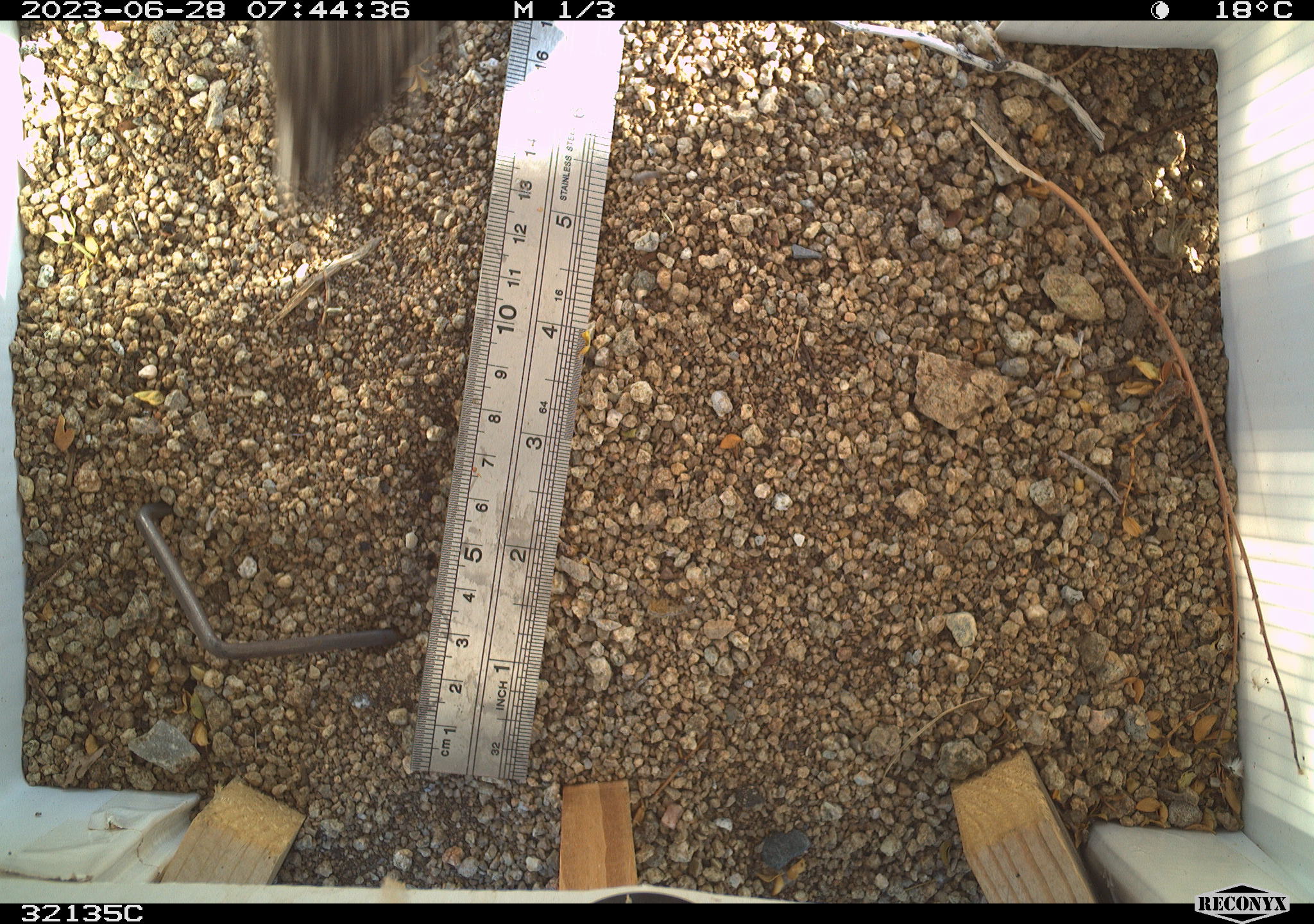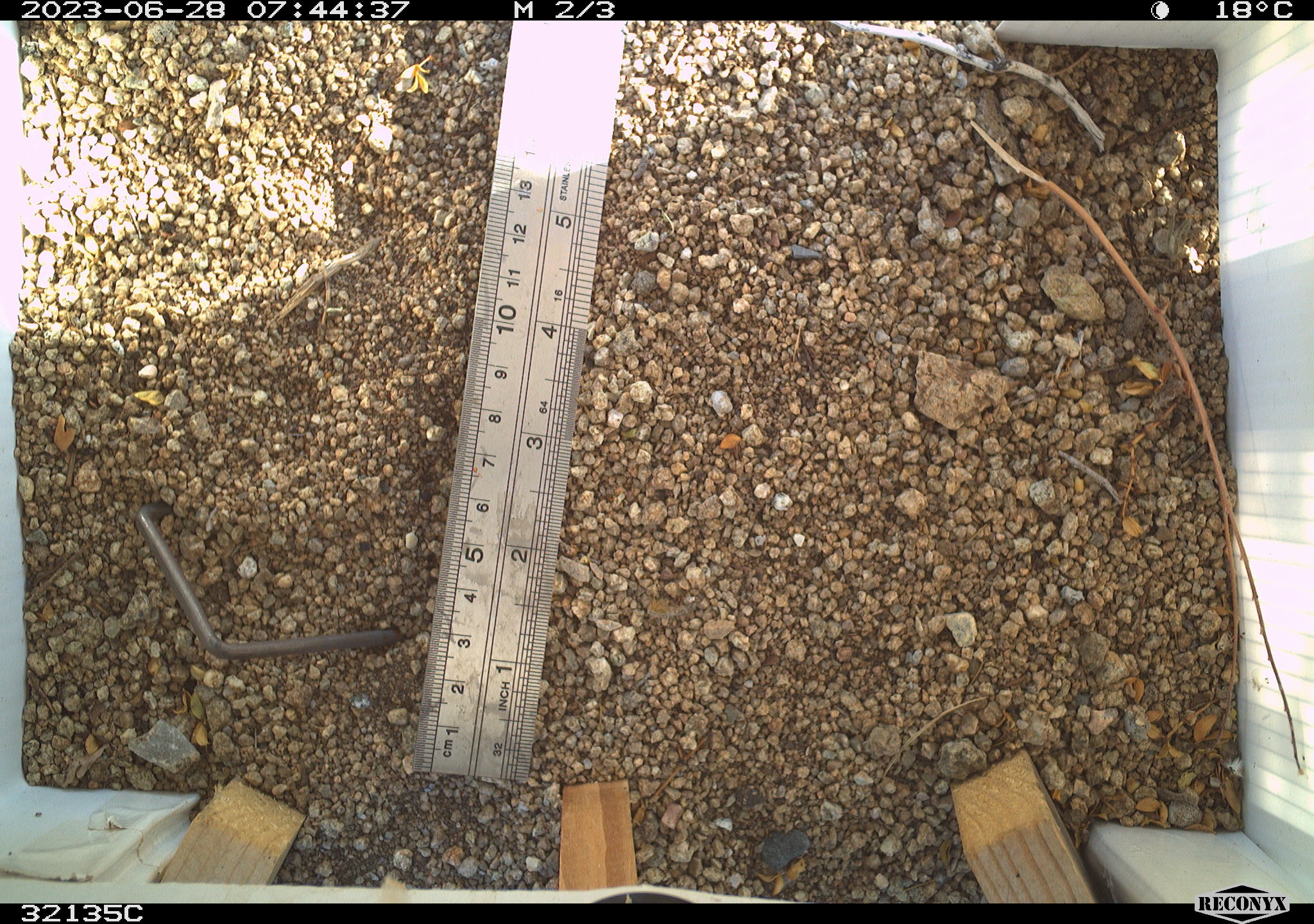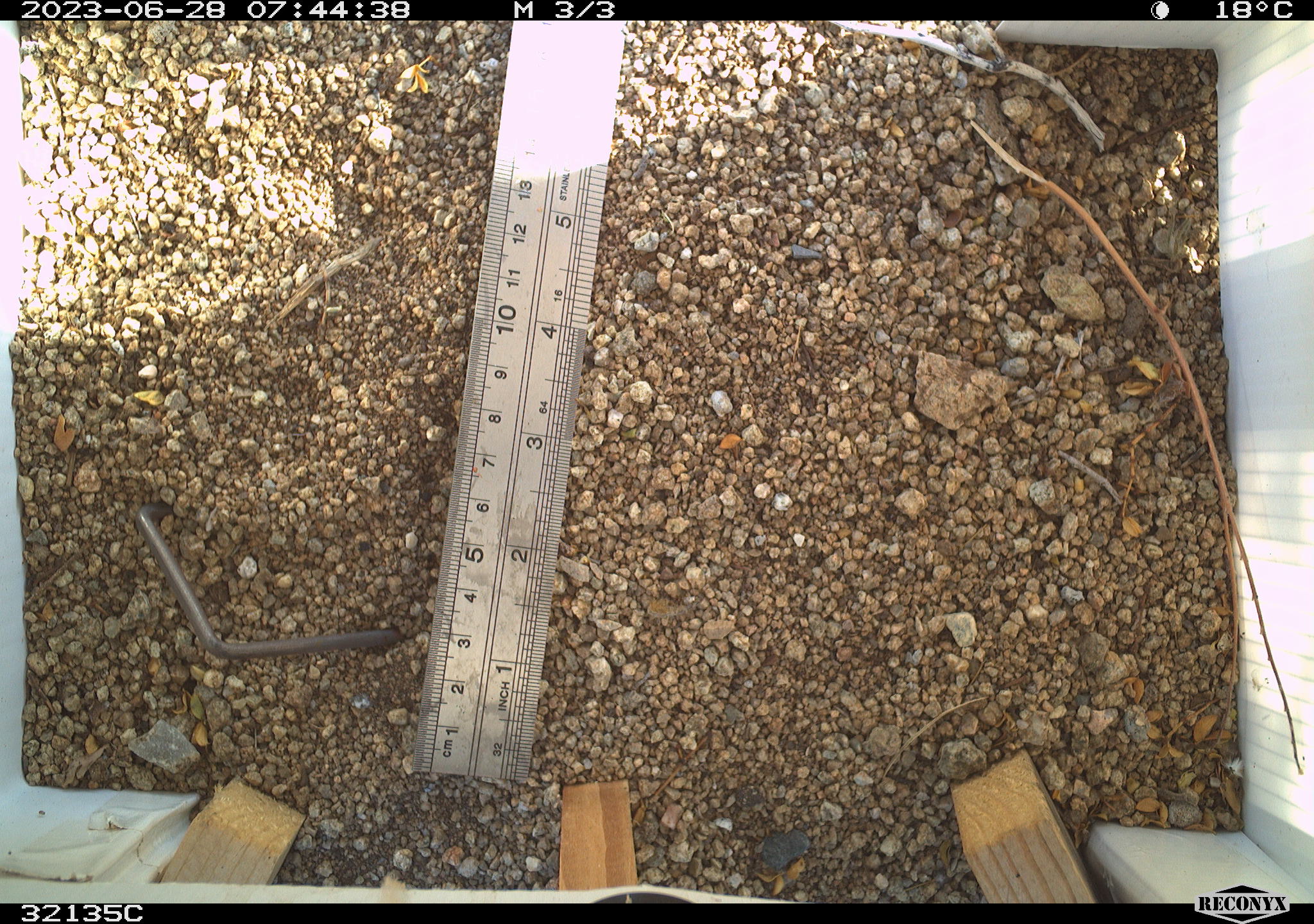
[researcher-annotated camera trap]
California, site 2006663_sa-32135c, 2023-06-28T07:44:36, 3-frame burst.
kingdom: Animalia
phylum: Chordata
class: Aves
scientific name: Aves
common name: bird